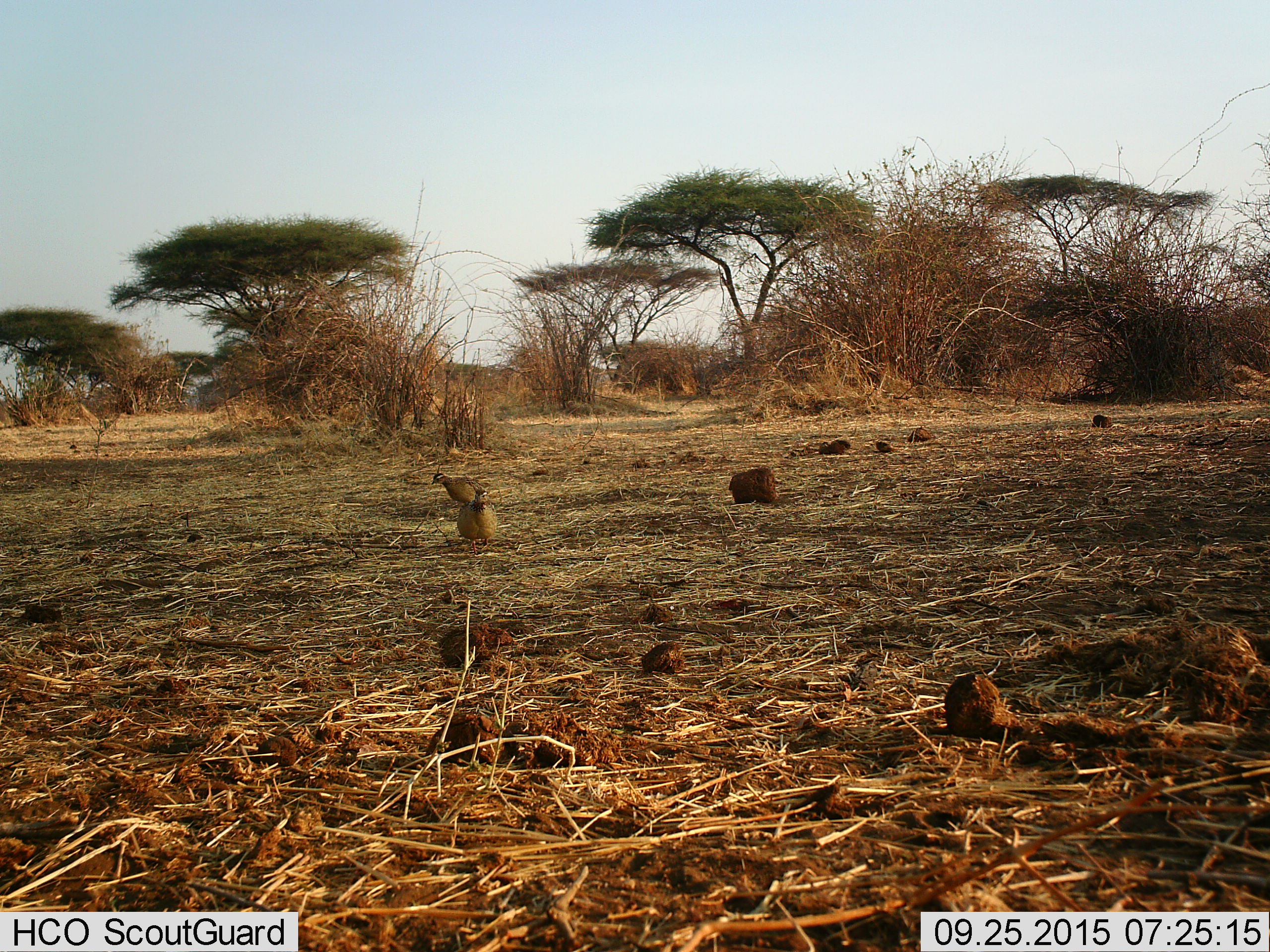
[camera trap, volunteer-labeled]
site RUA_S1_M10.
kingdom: Animalia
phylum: Chordata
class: Aves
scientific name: Aves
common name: bird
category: birdother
Birdother (bird) (Aves), count 2. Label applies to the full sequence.